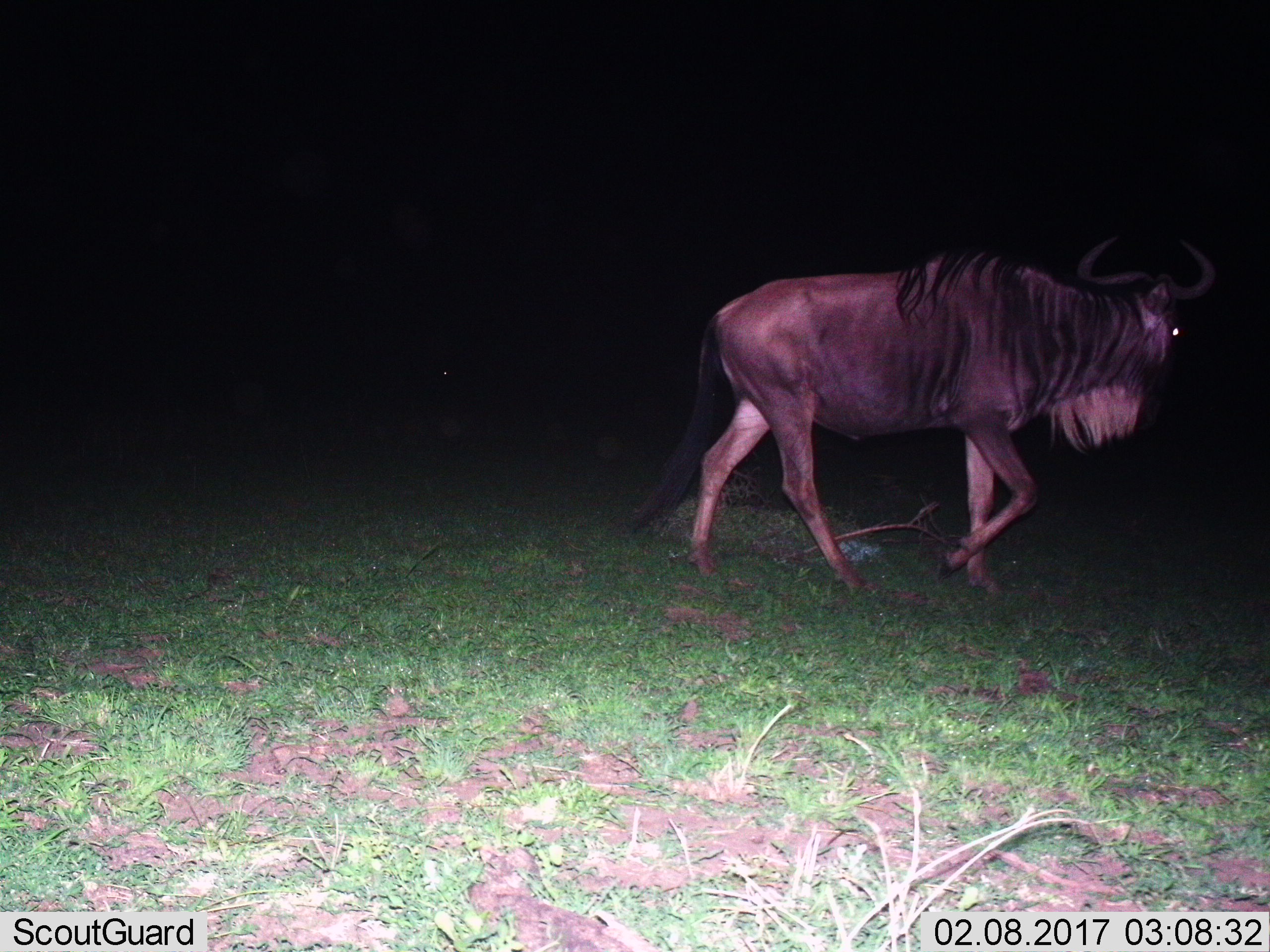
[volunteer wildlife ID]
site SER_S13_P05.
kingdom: Animalia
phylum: Chordata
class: Mammalia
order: Artiodactyla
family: Bovidae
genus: Connochaetes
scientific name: Connochaetes taurinus taurinus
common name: blue wildebeest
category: wildebeestblue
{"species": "wildebeestblue (blue wildebeest) (Connochaetes taurinus taurinus)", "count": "1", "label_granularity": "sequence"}